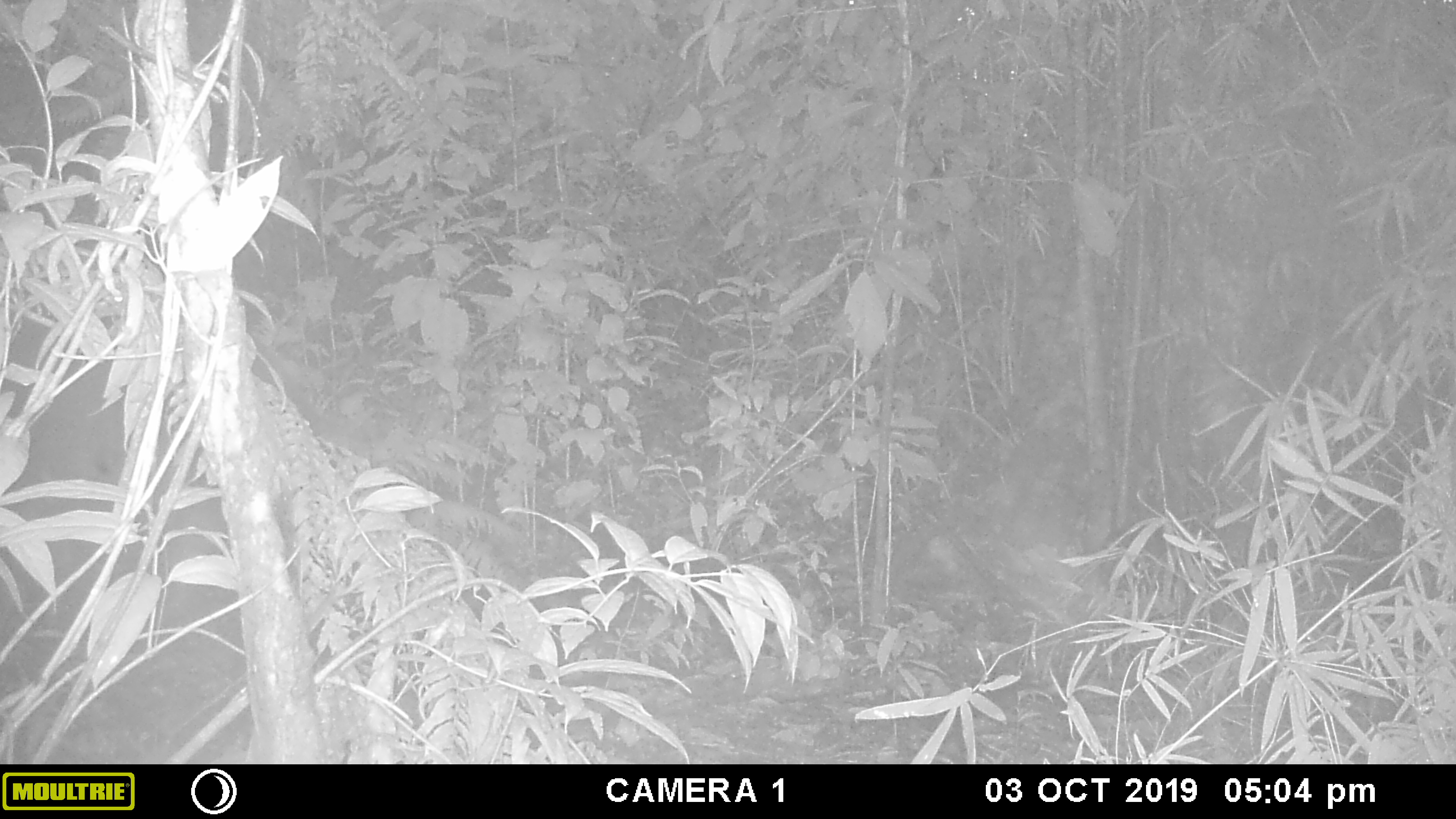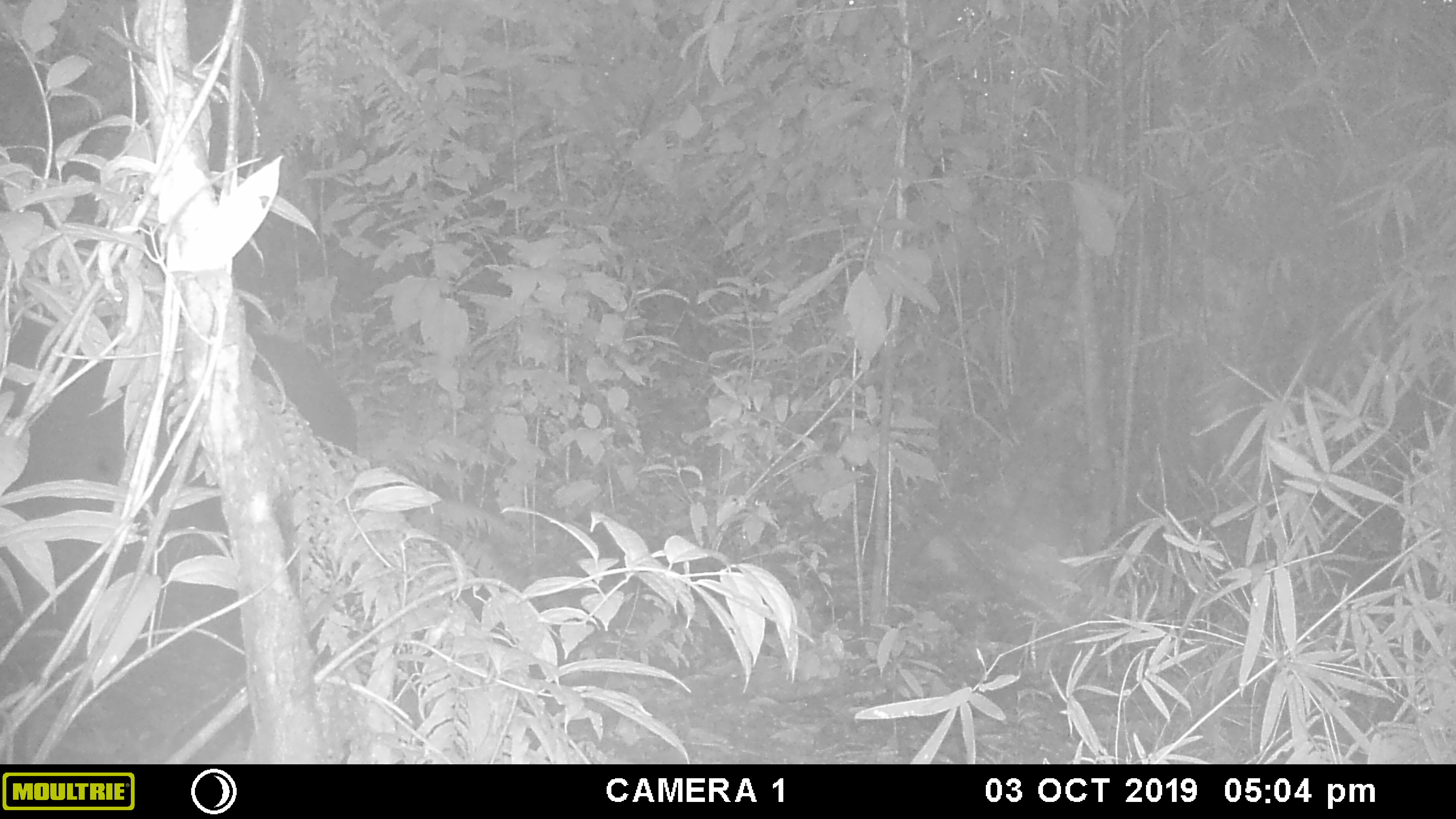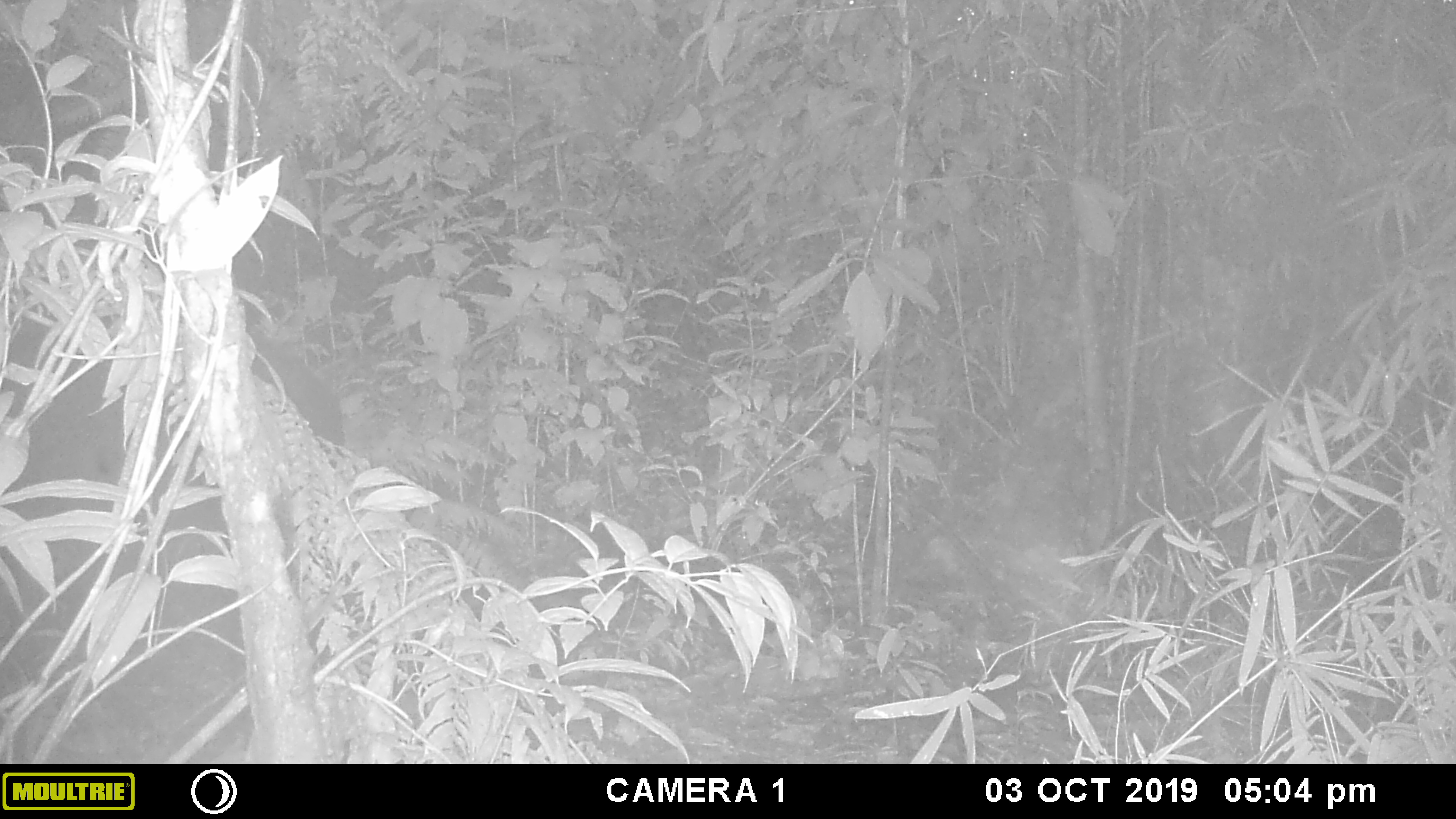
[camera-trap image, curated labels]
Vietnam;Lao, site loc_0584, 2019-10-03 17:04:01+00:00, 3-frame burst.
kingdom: Animalia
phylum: Chordata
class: Mammalia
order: Artiodactyla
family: Suidae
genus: Sus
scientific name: Sus scrofa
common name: eurasian wild pig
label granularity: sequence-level